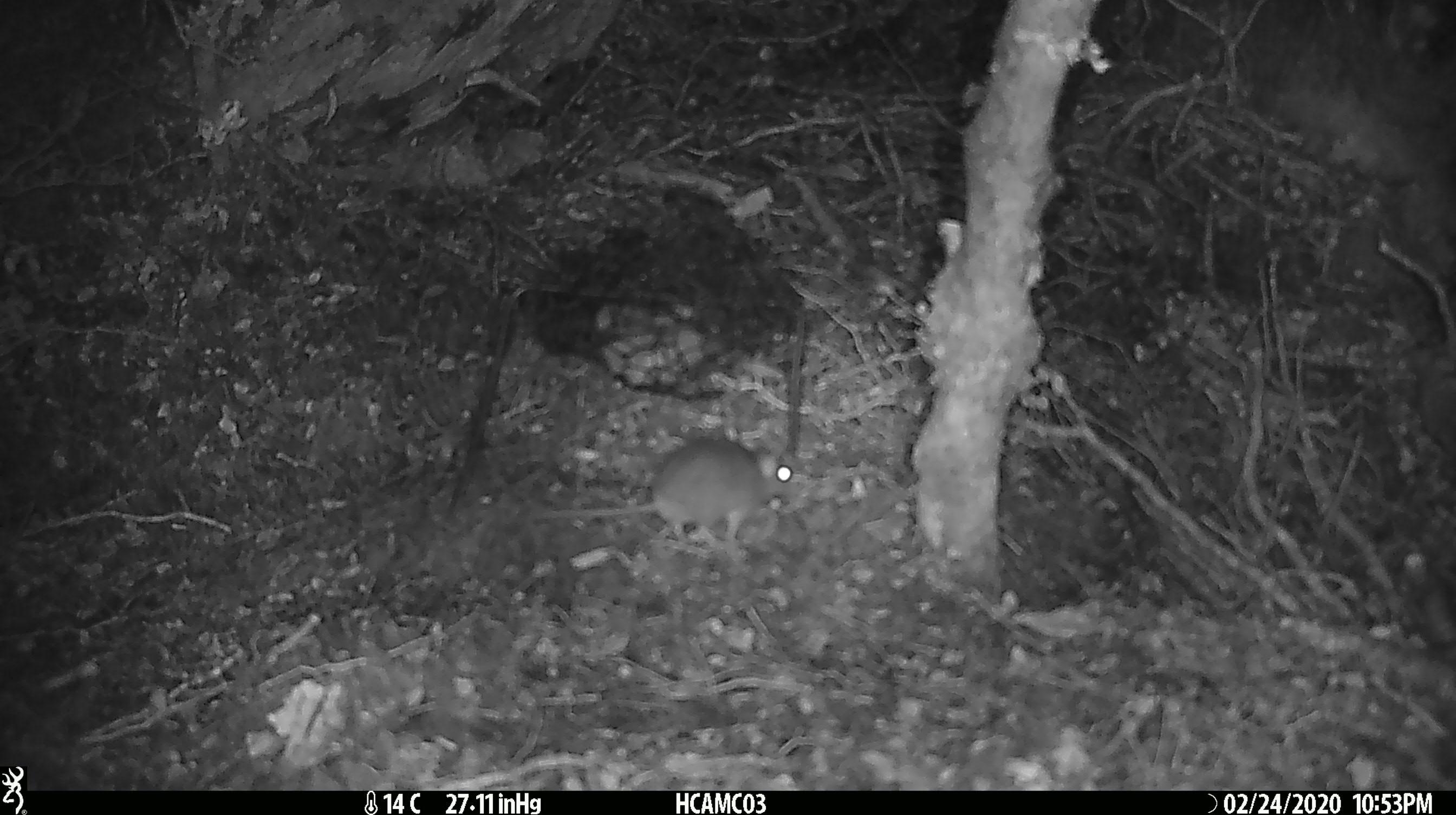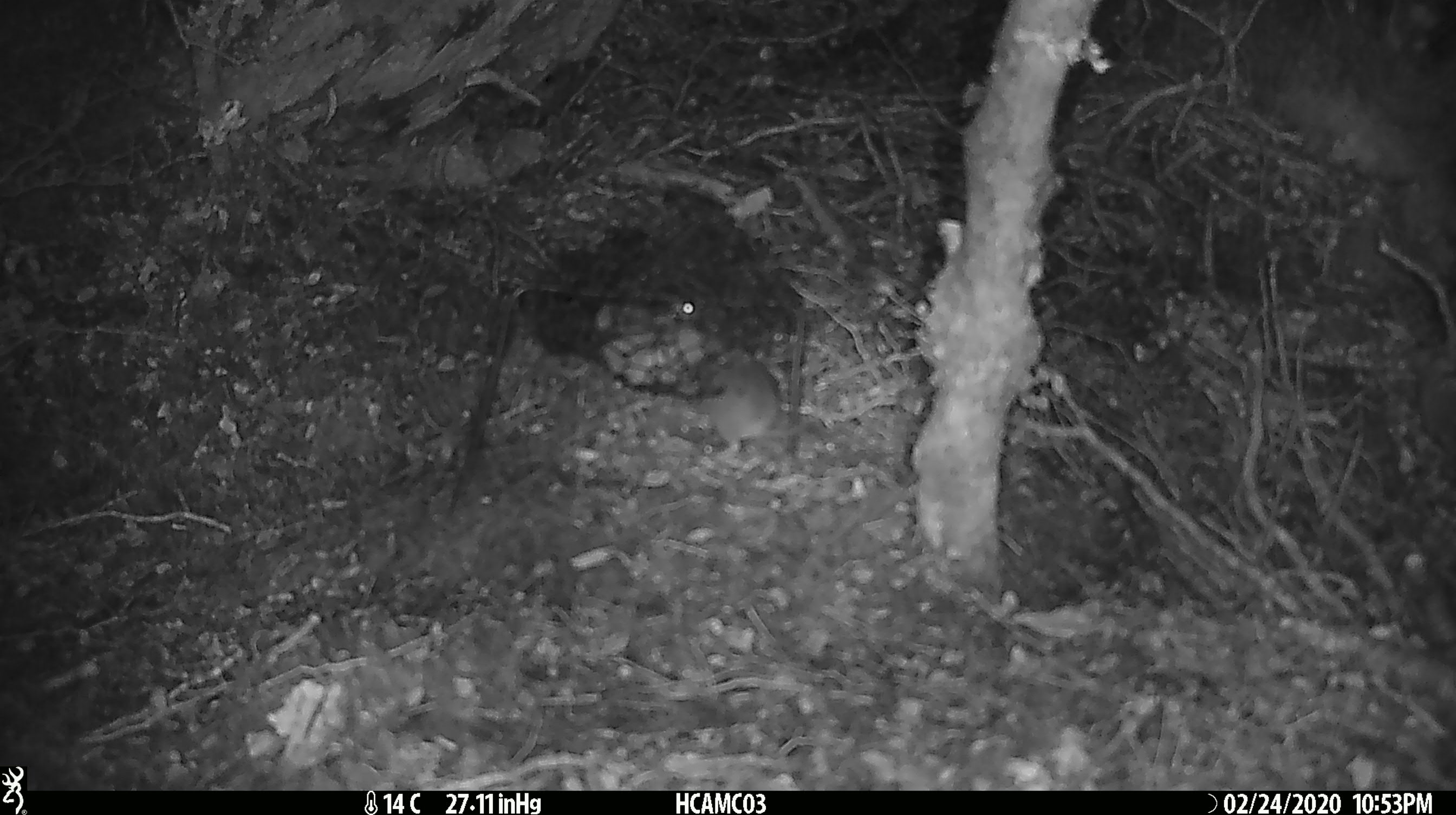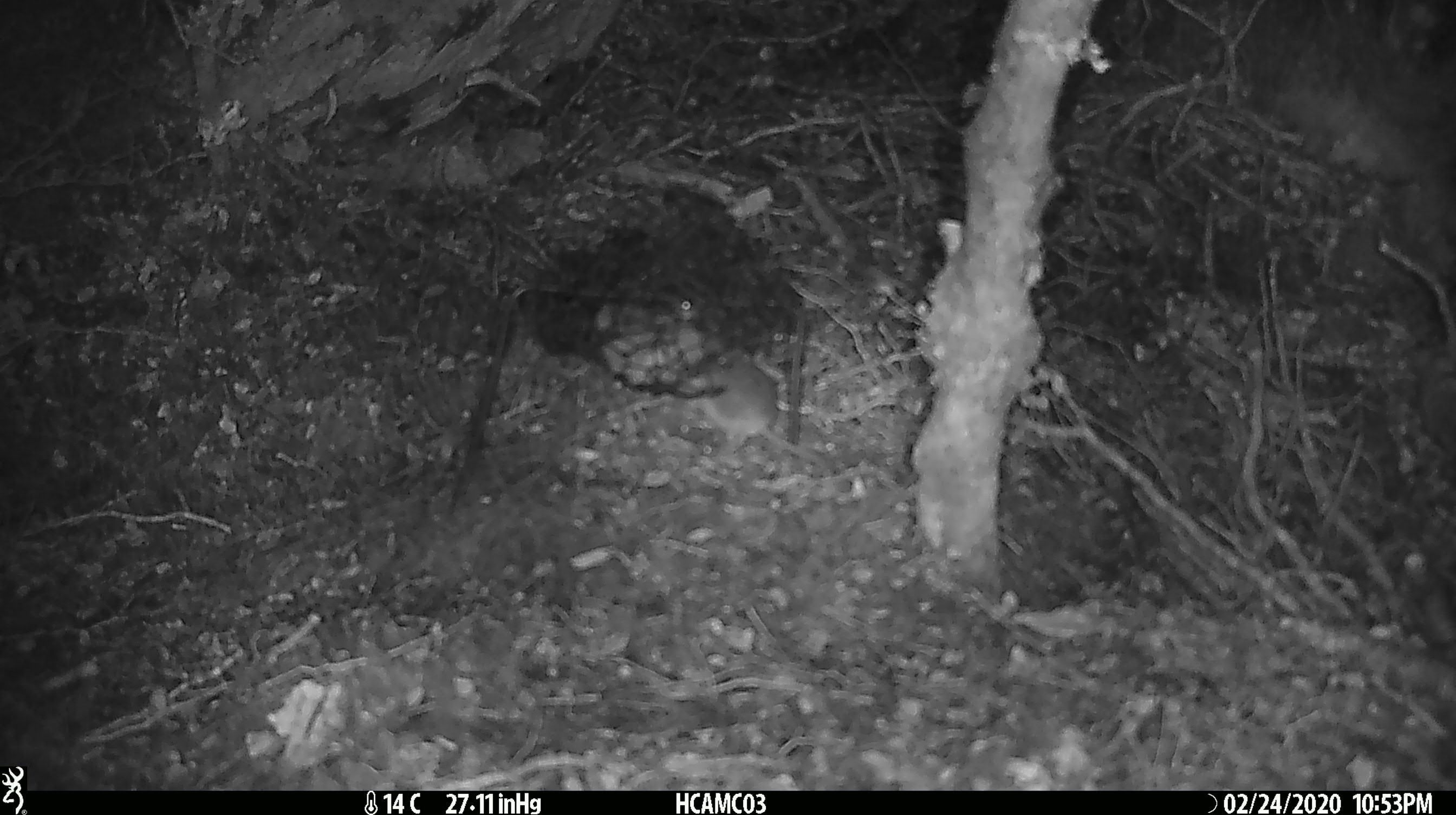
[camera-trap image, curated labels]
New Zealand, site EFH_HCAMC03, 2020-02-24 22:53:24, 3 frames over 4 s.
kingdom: Animalia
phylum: Chordata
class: Mammalia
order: Rodentia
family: Muridae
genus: Mus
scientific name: Mus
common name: mouse